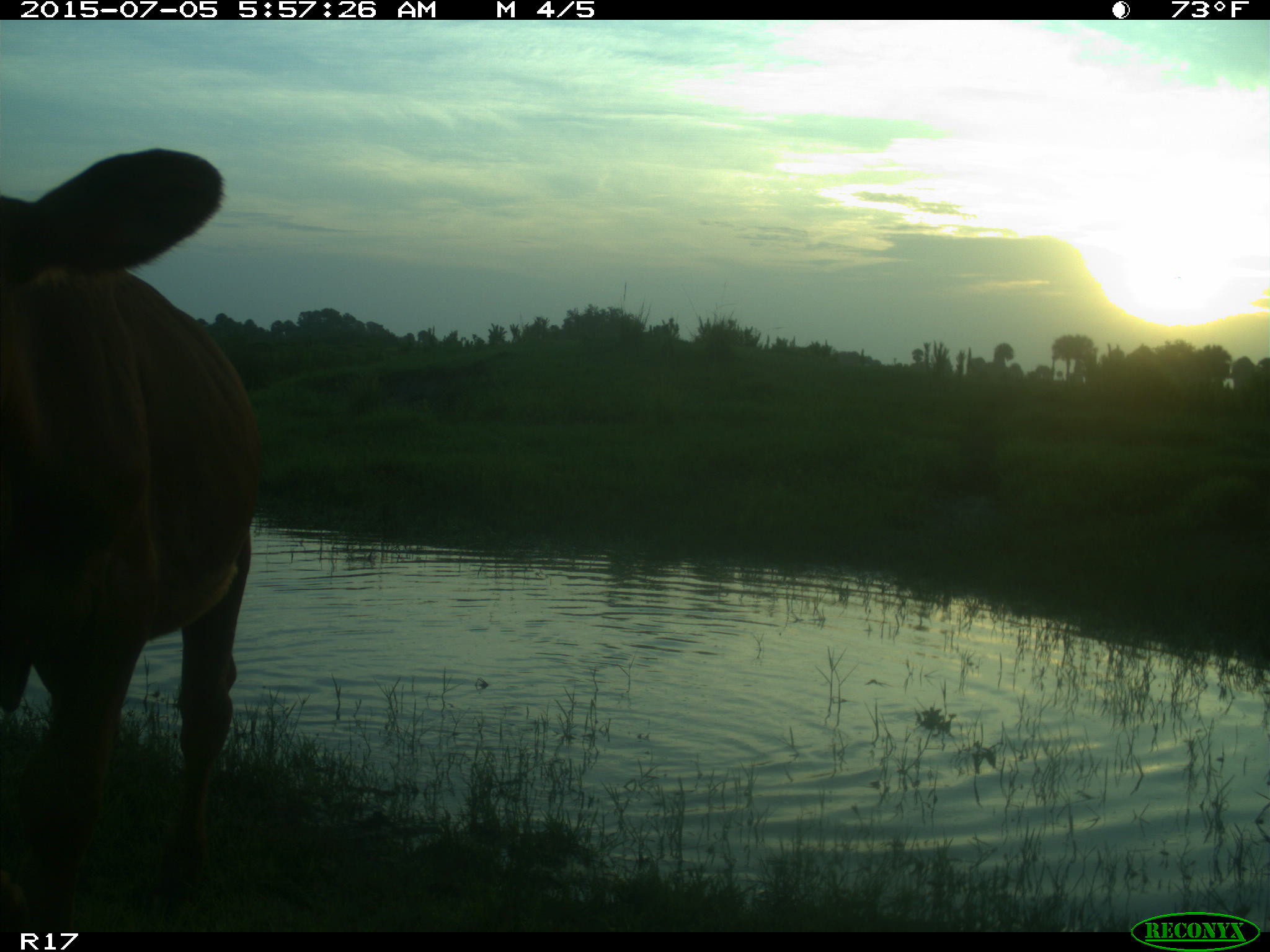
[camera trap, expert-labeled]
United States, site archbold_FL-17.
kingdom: Animalia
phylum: Chordata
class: Mammalia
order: Artiodactyla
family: Bovidae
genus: Bos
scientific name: Bos taurus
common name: domestic cow